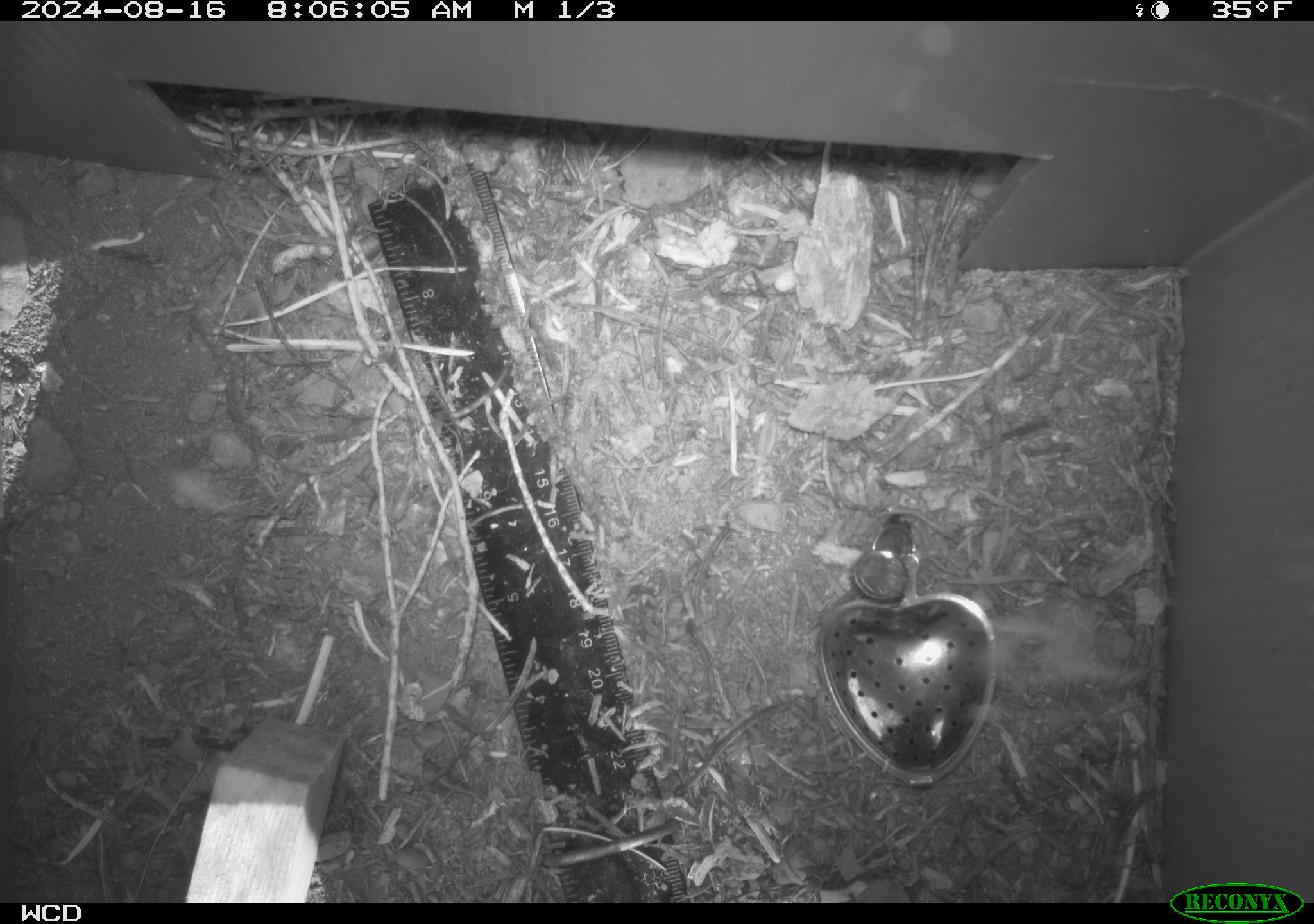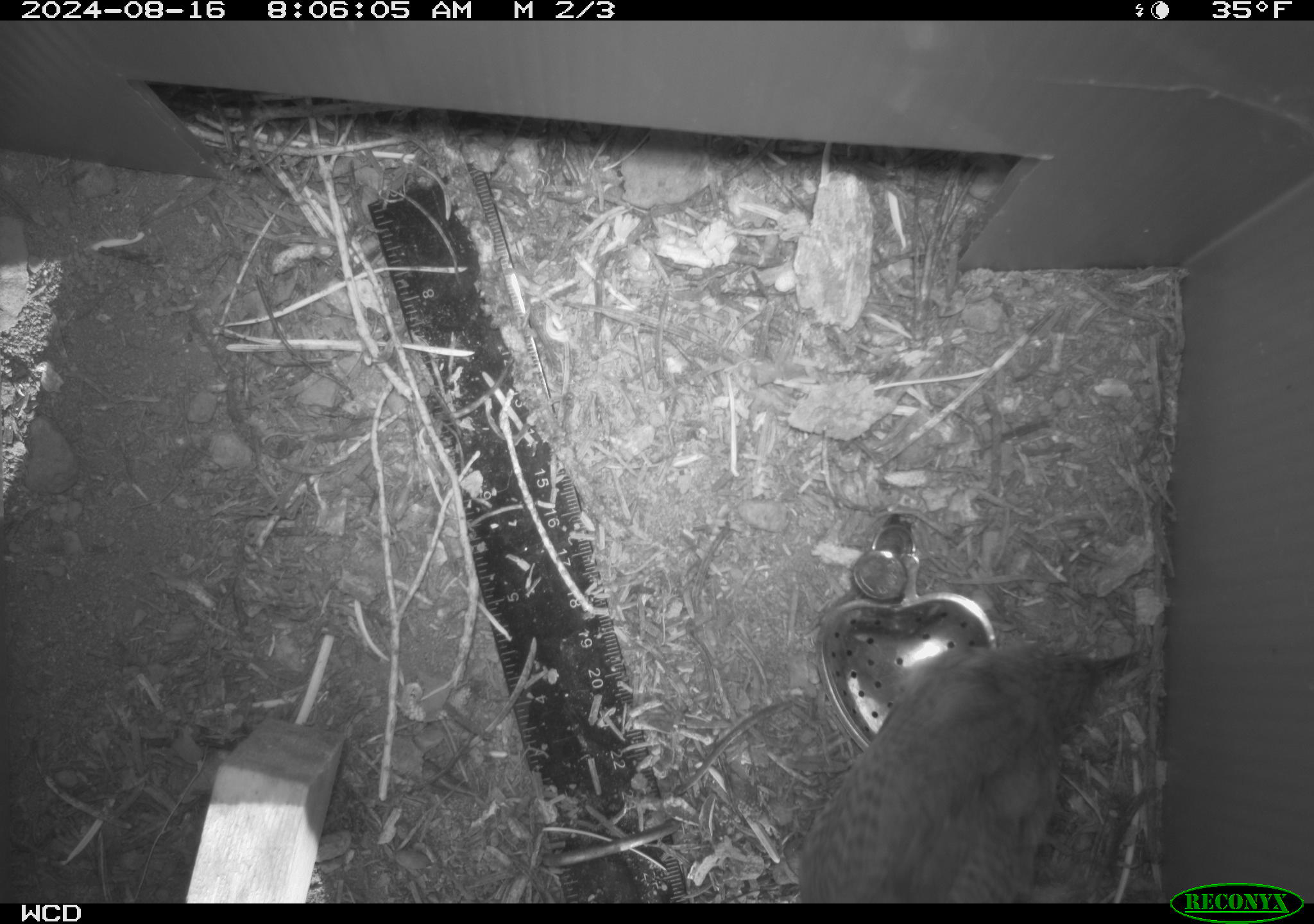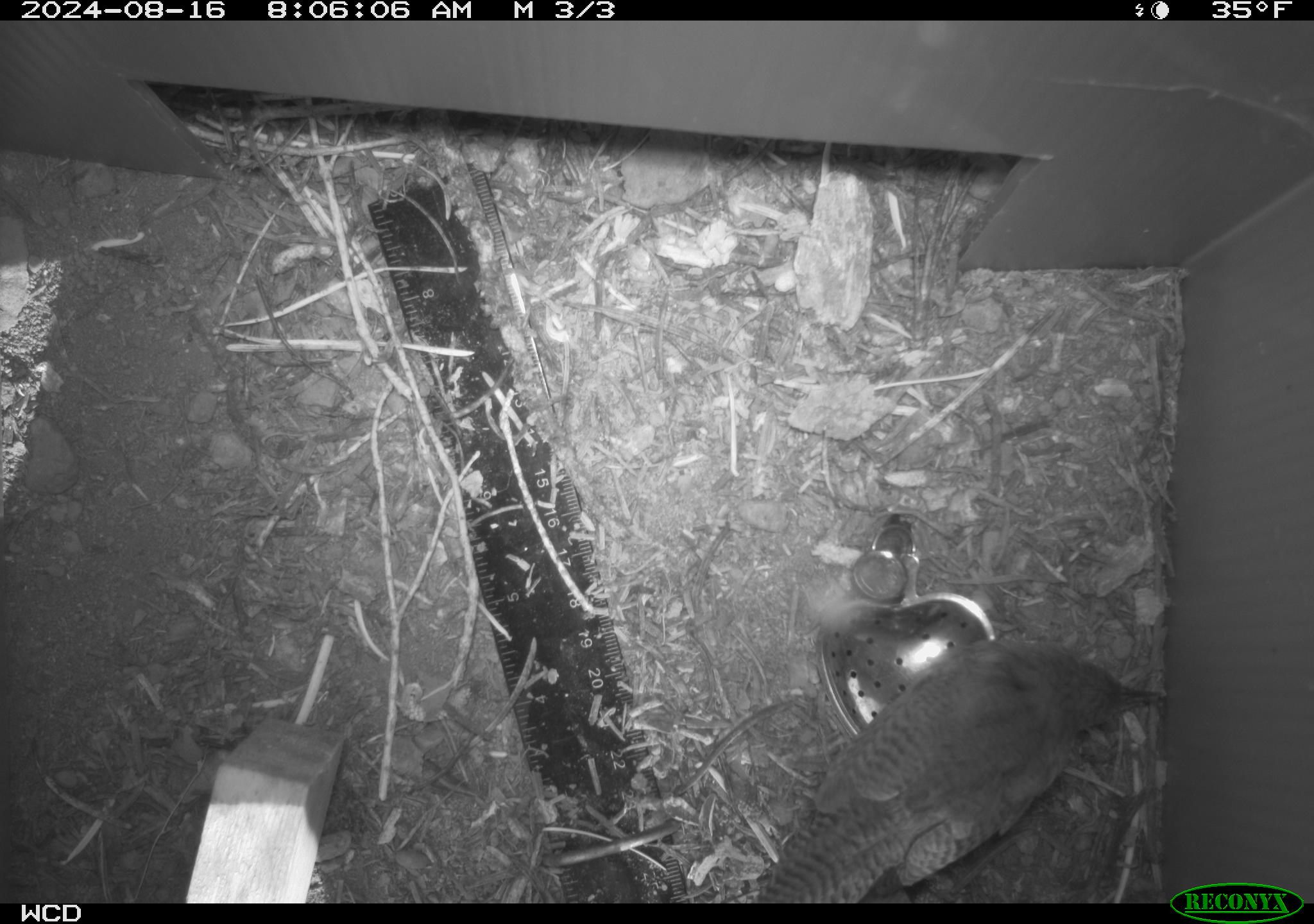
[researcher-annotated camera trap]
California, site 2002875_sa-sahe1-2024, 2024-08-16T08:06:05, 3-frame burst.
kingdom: Animalia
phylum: Chordata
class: Aves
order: Passeriformes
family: Troglodytidae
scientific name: Troglodytidae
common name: wren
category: troglodytidae family